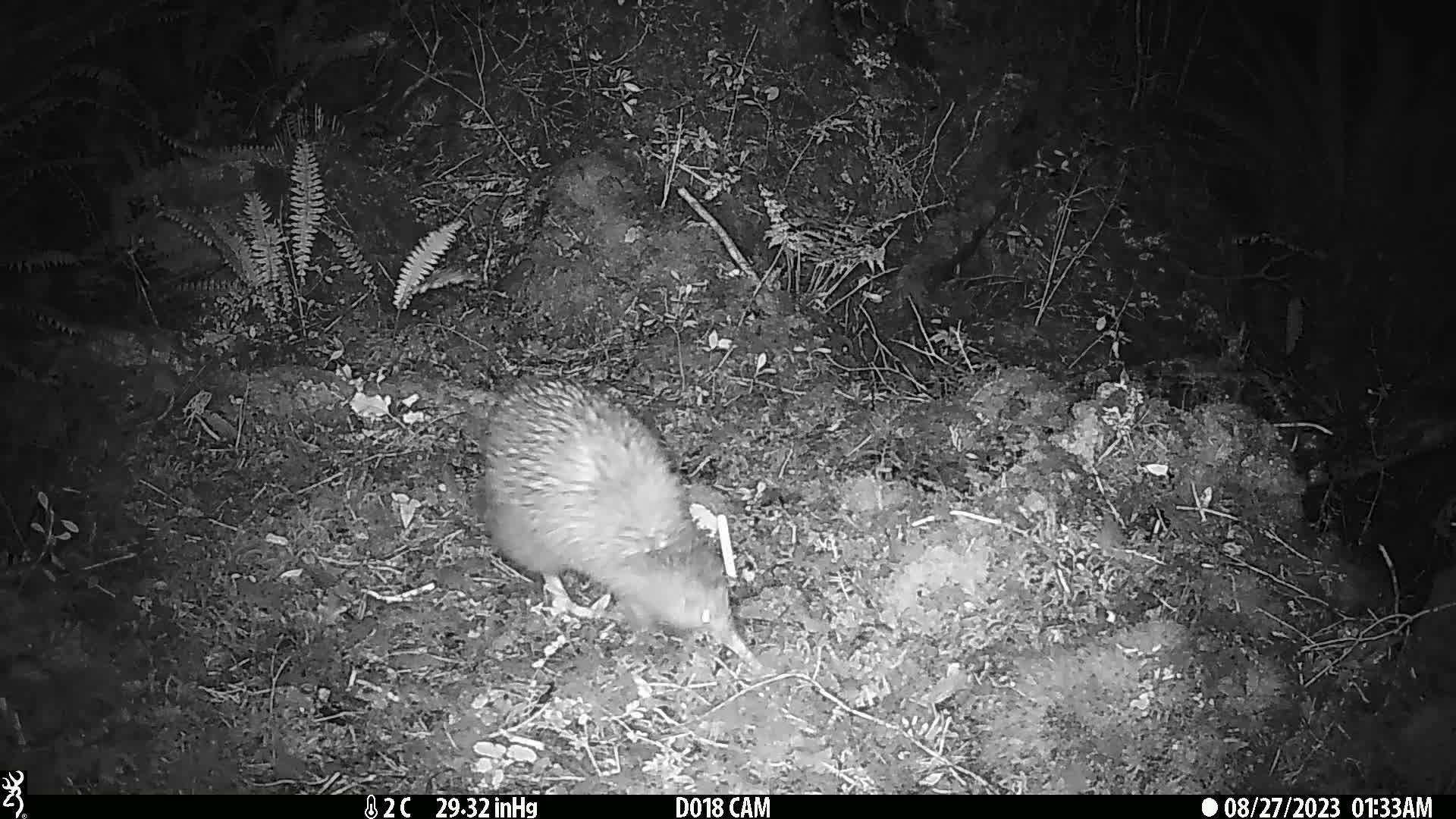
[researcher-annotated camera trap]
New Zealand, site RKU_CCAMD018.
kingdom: Animalia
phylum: Chordata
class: Aves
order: Apterygiformes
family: Apterygidae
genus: Apteryx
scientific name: Apteryx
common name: kiwi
Kiwi (Apteryx).